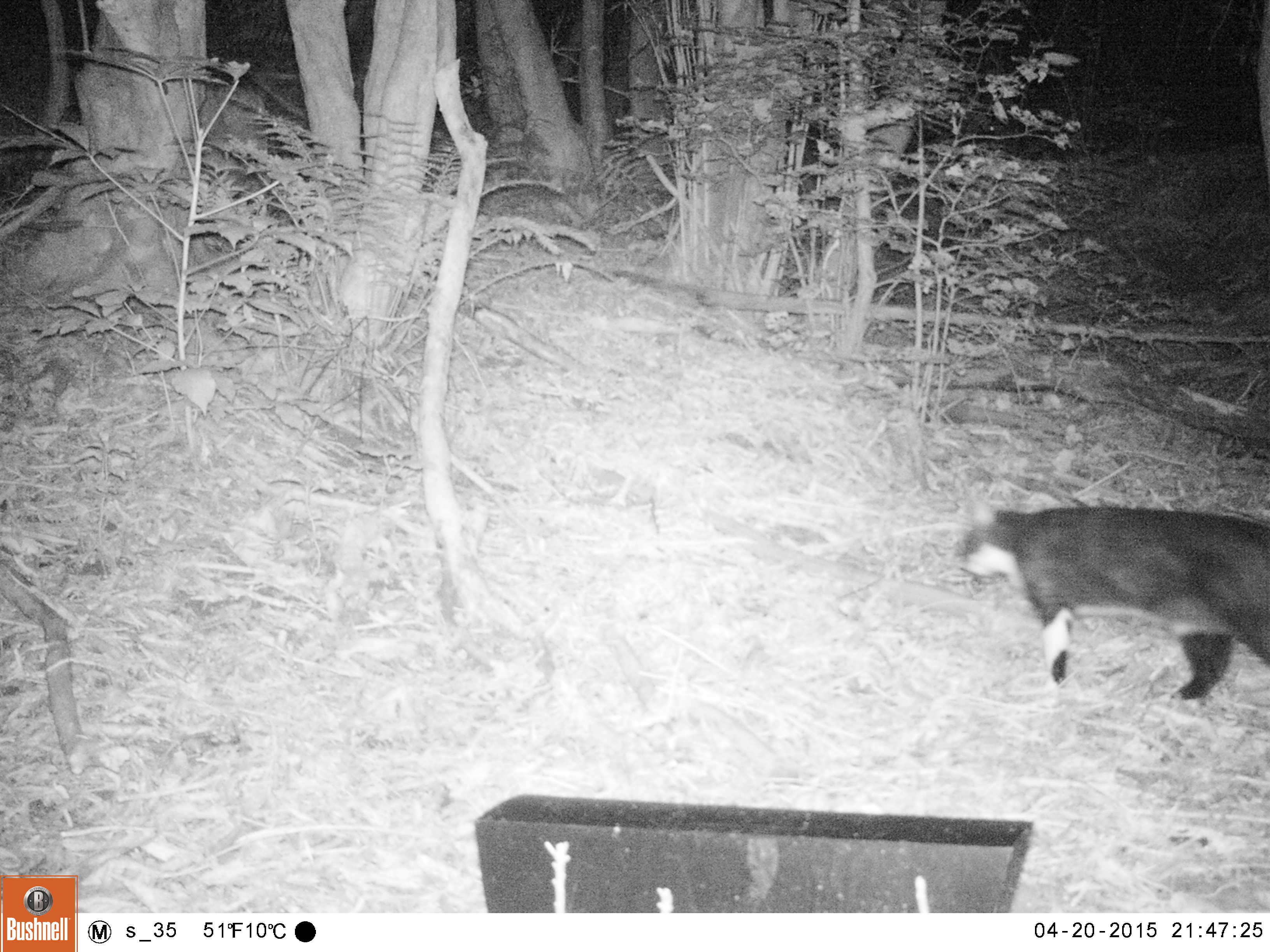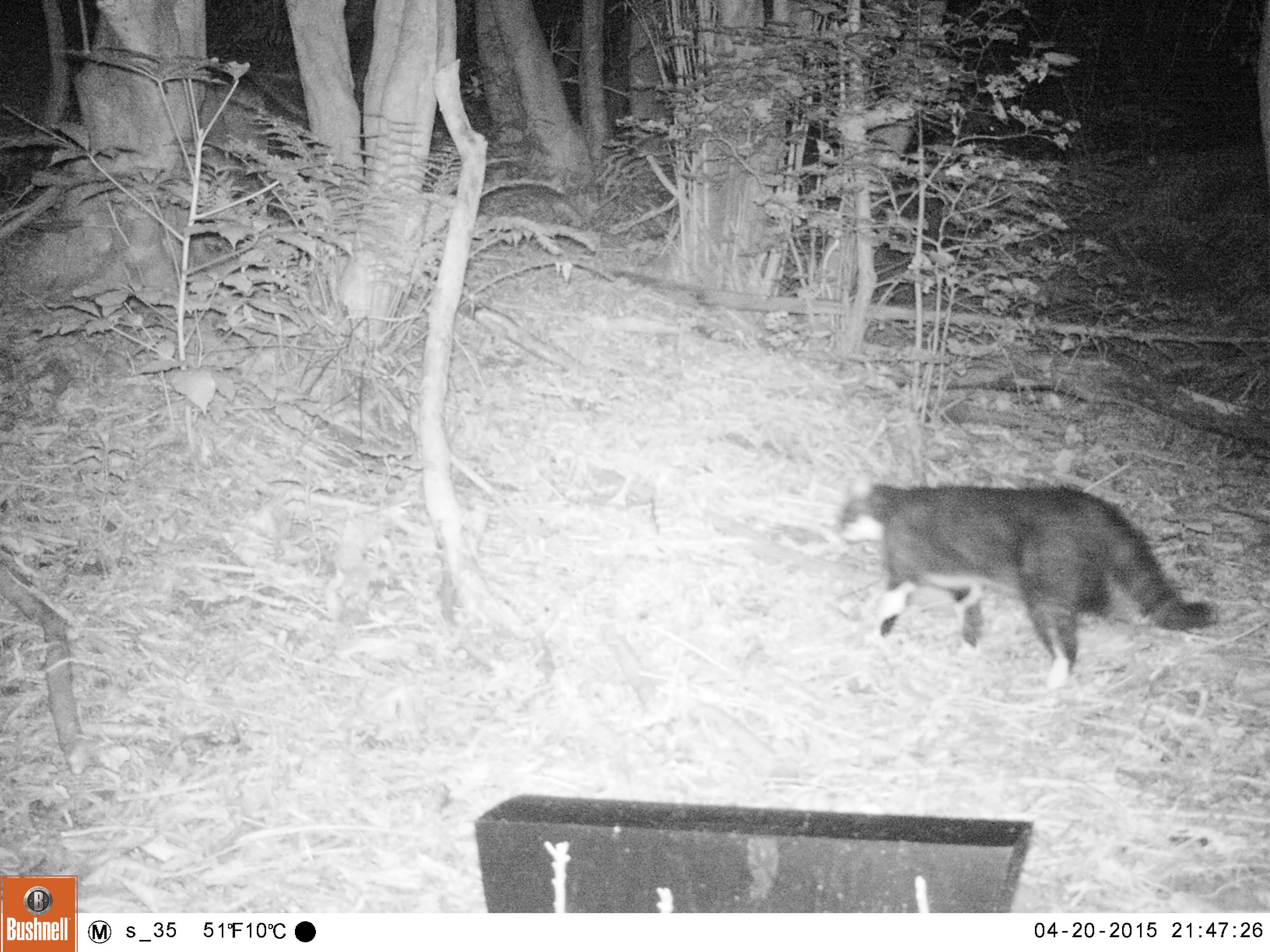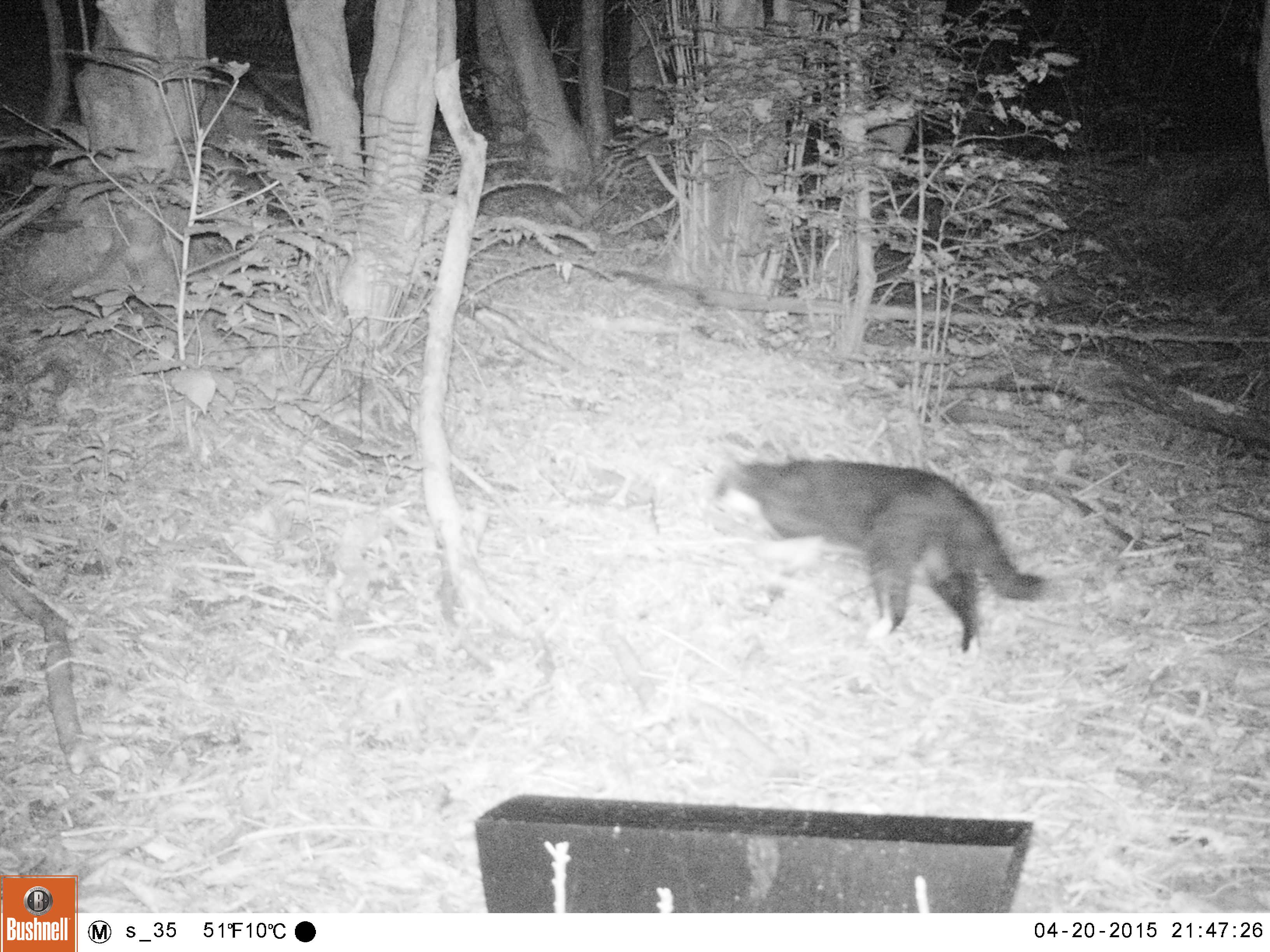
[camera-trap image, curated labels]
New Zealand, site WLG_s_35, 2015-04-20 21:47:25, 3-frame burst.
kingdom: Animalia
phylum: Chordata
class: Mammalia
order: Carnivora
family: Felidae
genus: Felis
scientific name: Felis catus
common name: domestic cat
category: cat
Cat (domestic cat) (Felis catus).